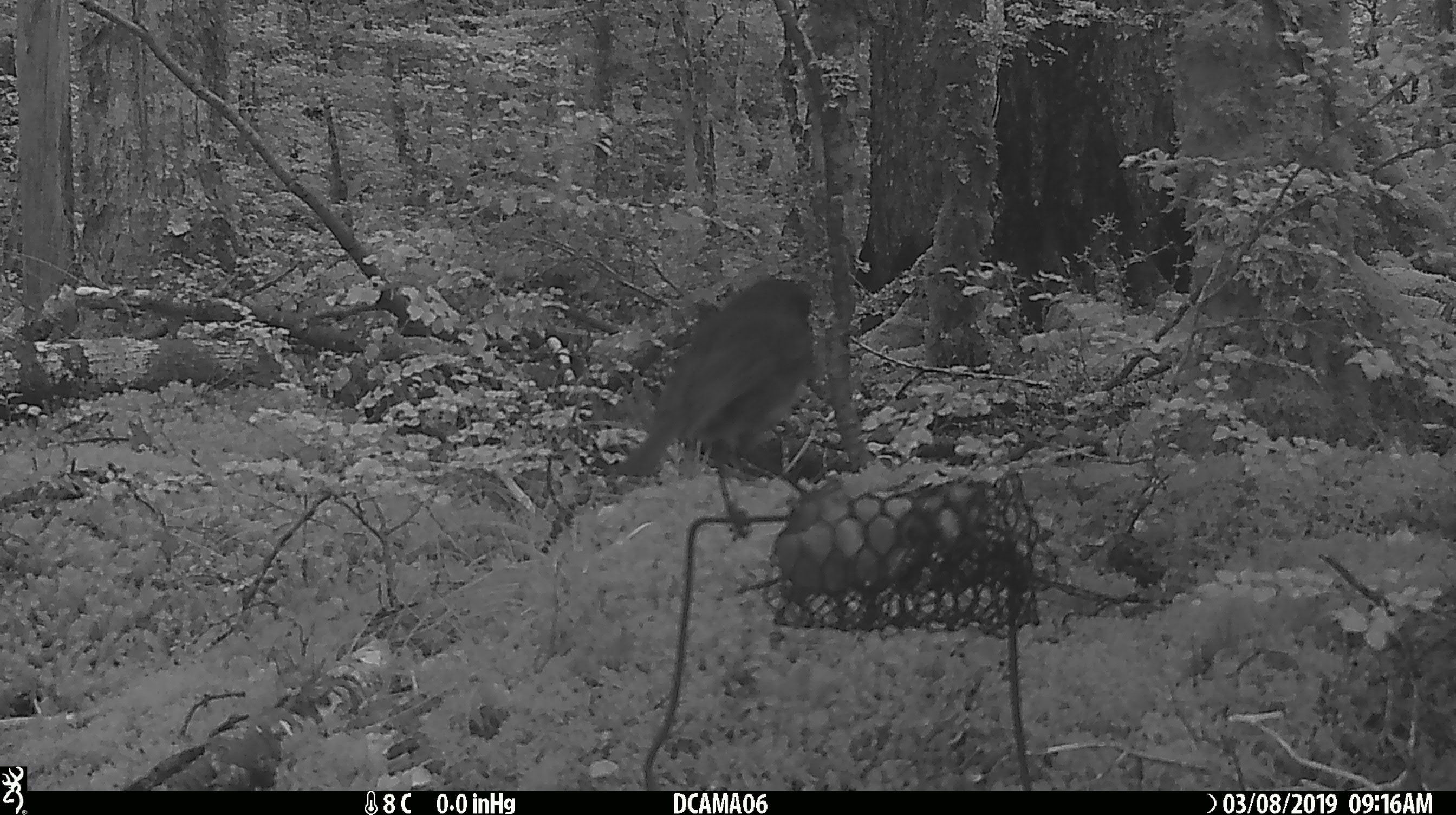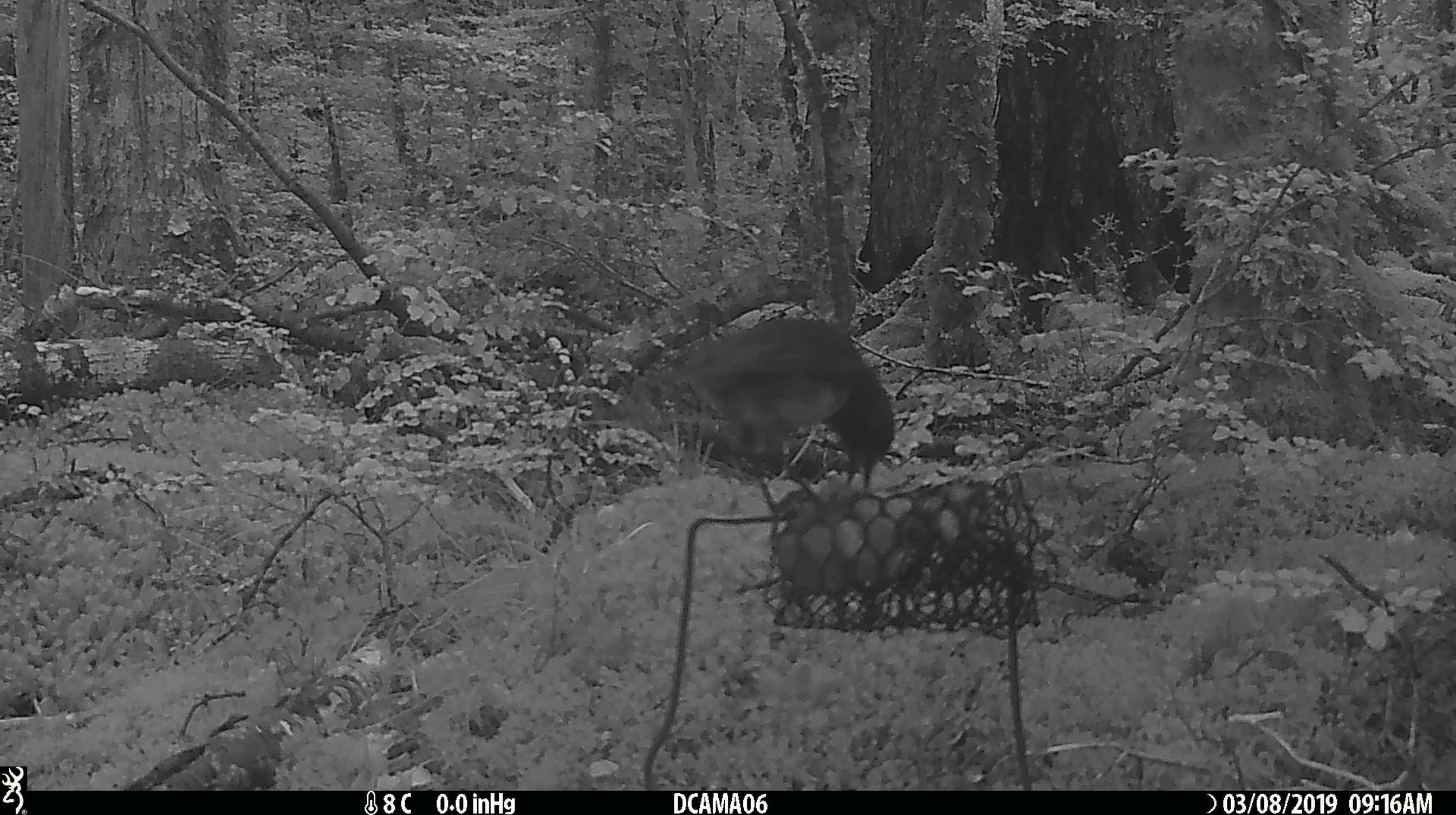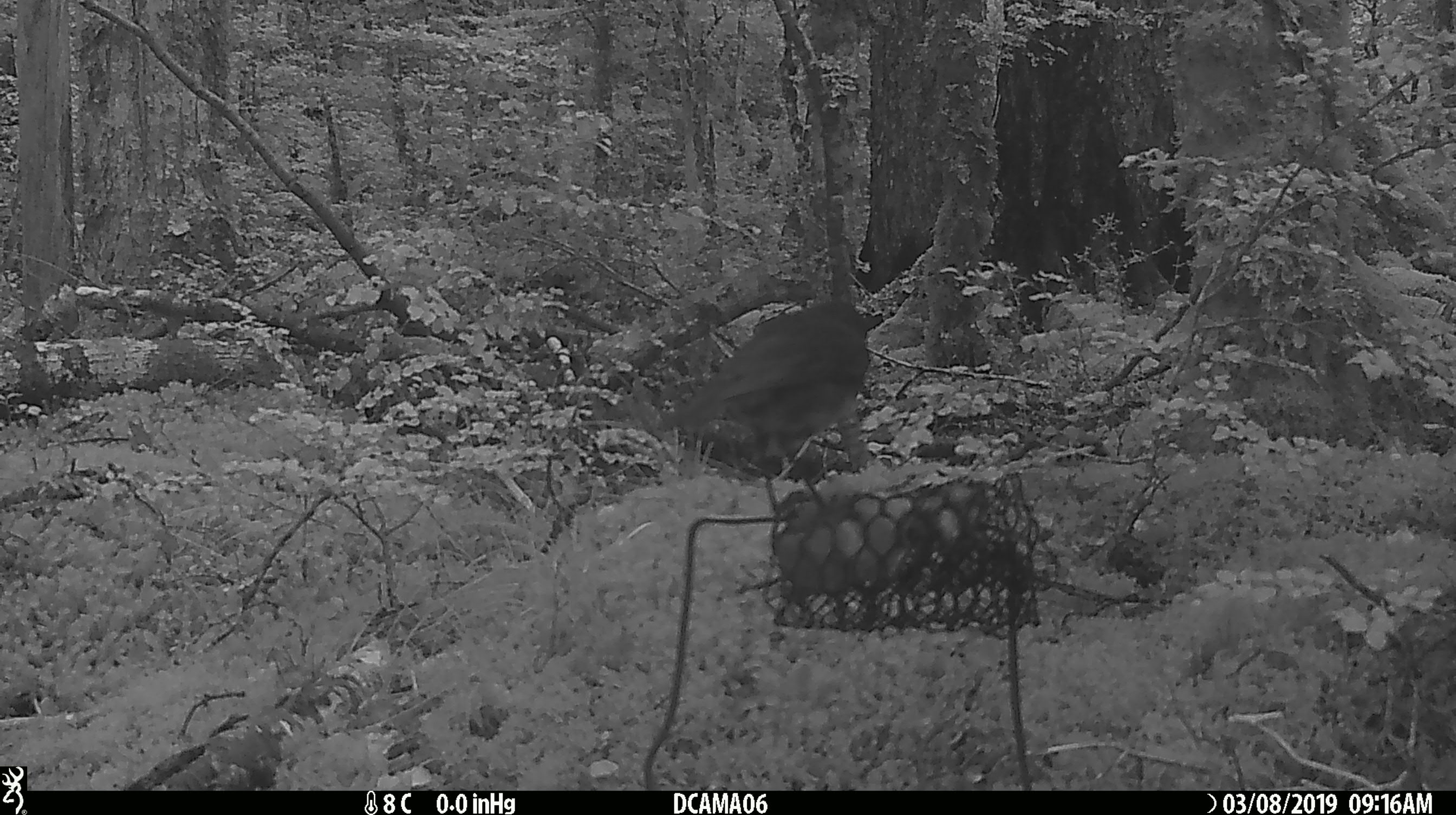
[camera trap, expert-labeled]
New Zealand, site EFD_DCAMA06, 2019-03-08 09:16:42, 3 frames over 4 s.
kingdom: Animalia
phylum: Chordata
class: Aves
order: Passeriformes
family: Petroicidae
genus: Petroica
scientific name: Petroica australis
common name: new zealand robin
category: robin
Robin (new zealand robin) (Petroica australis).